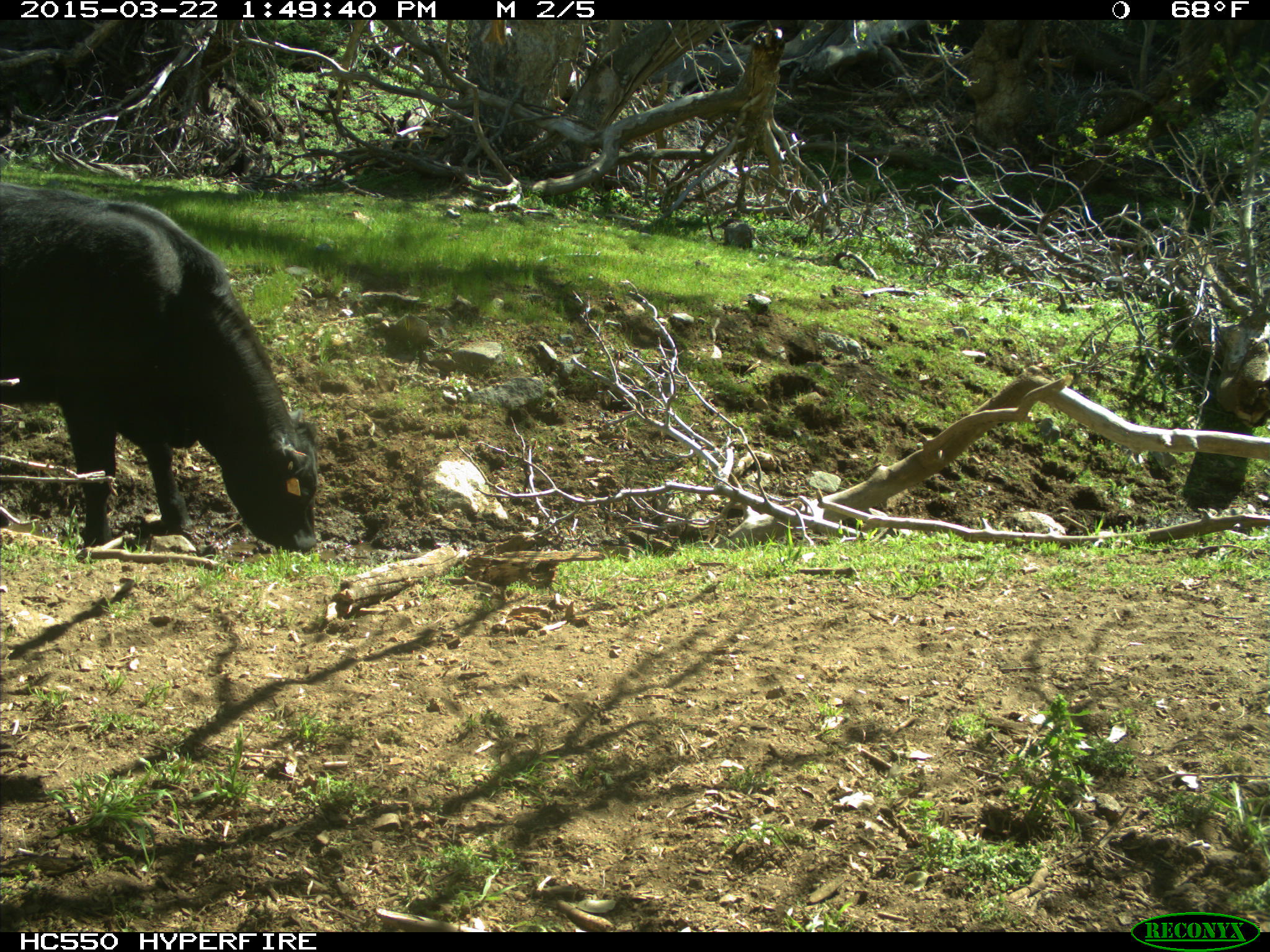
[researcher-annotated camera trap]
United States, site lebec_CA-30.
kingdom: Animalia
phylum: Chordata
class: Mammalia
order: Artiodactyla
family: Bovidae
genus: Bos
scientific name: Bos taurus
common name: domestic cow